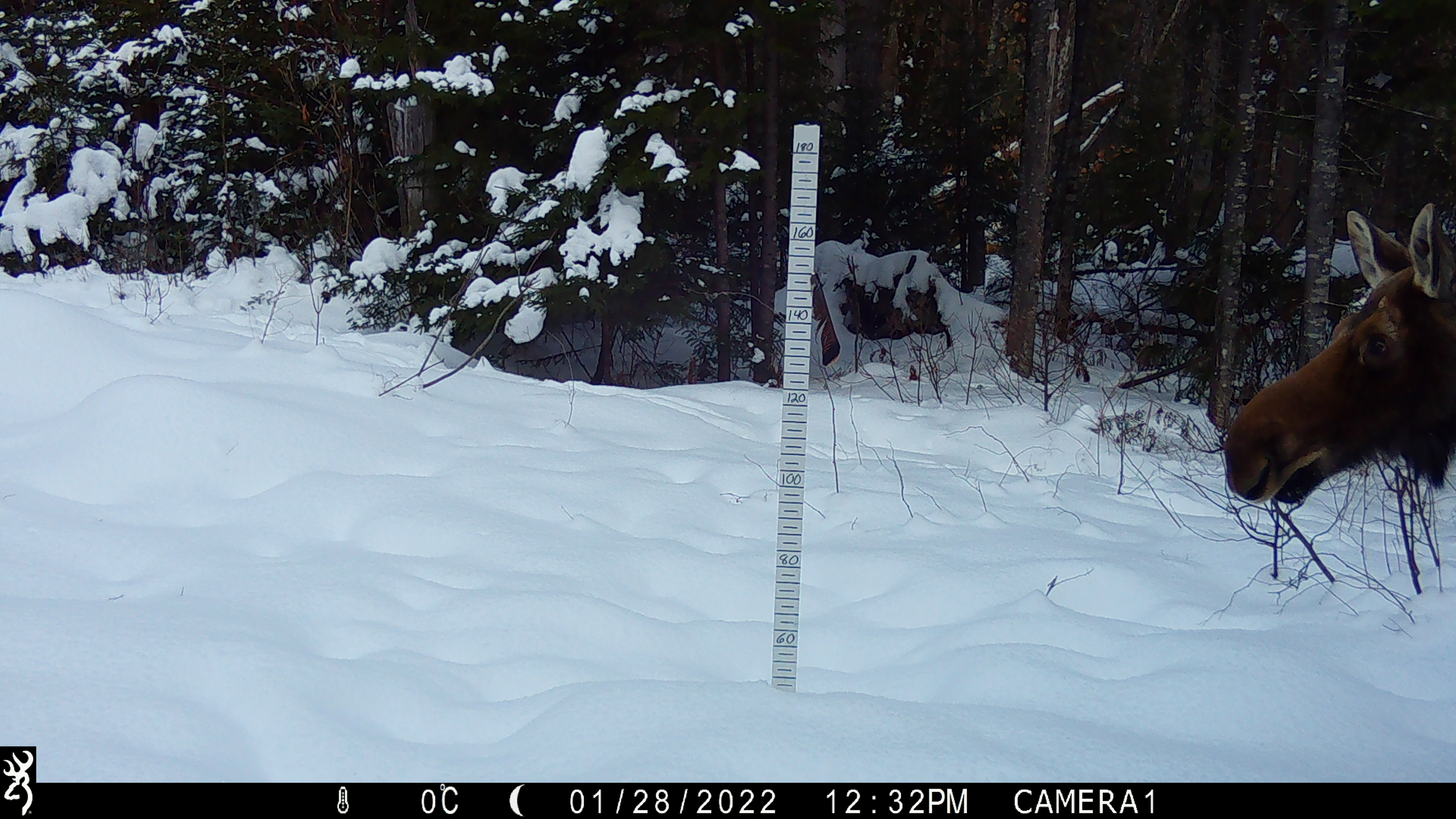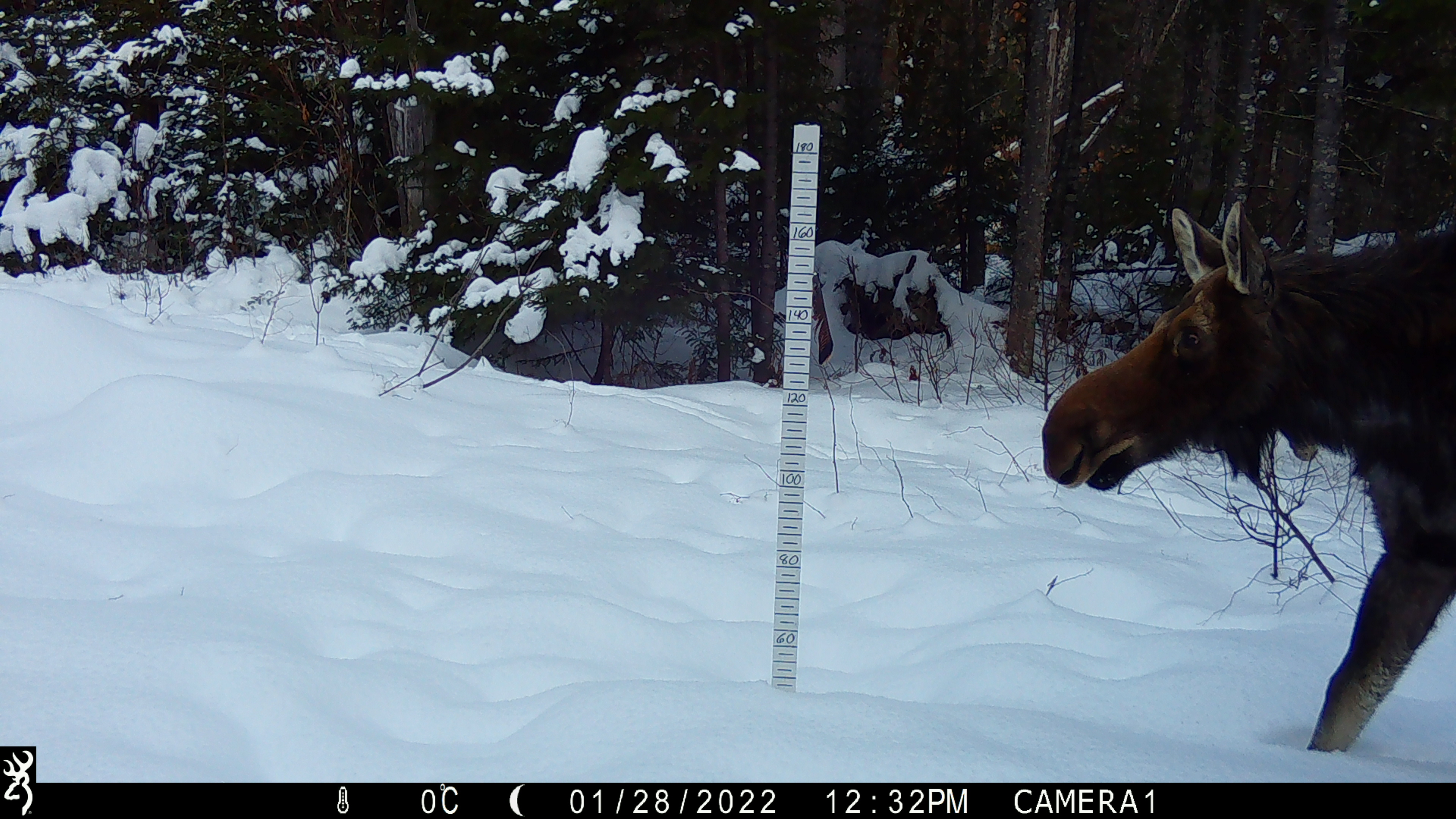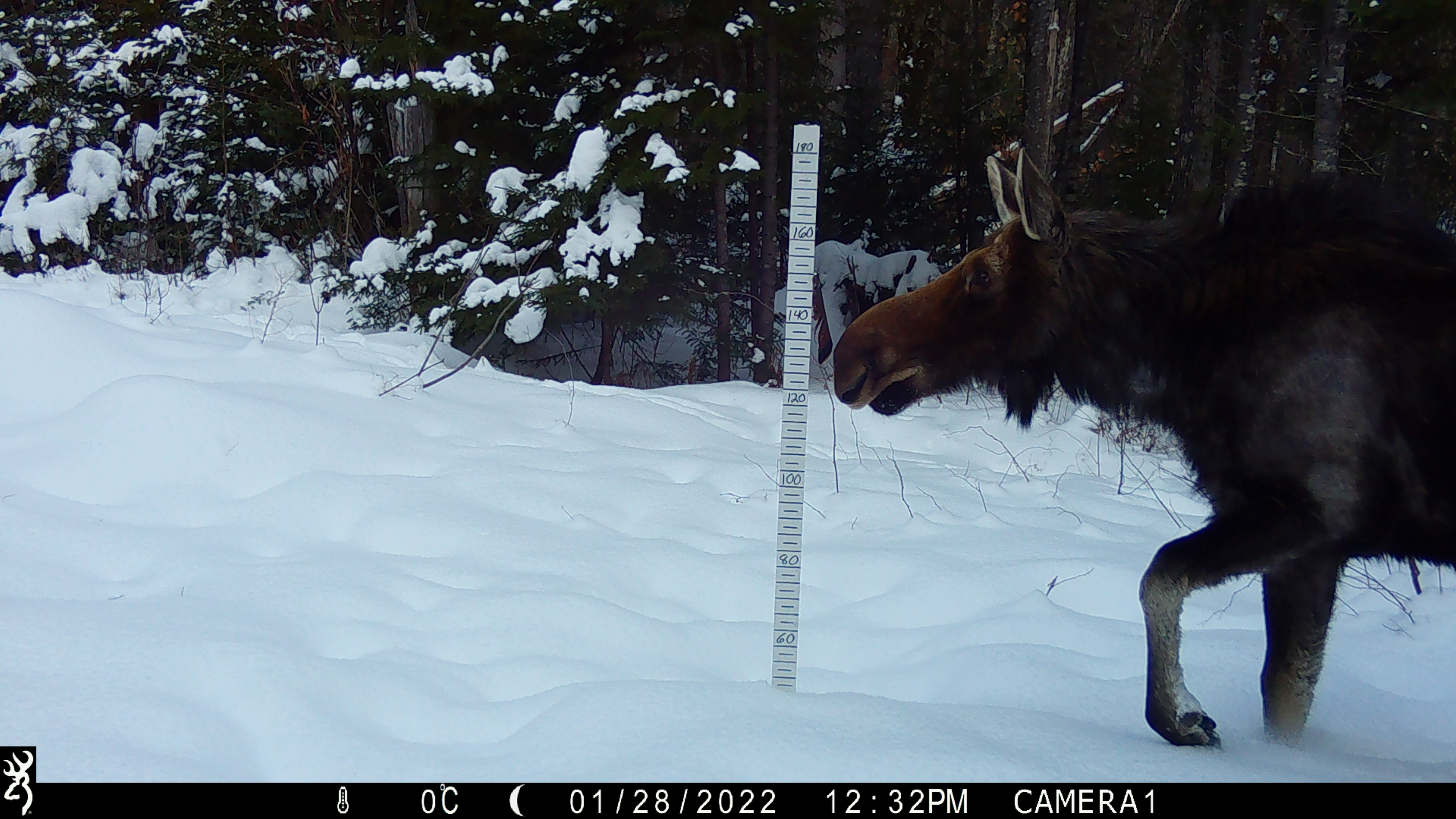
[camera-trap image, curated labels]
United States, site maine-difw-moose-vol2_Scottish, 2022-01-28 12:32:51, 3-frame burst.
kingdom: Animalia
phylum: Chordata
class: Mammalia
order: Artiodactyla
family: Cervidae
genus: Alces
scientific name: Alces alces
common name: moose